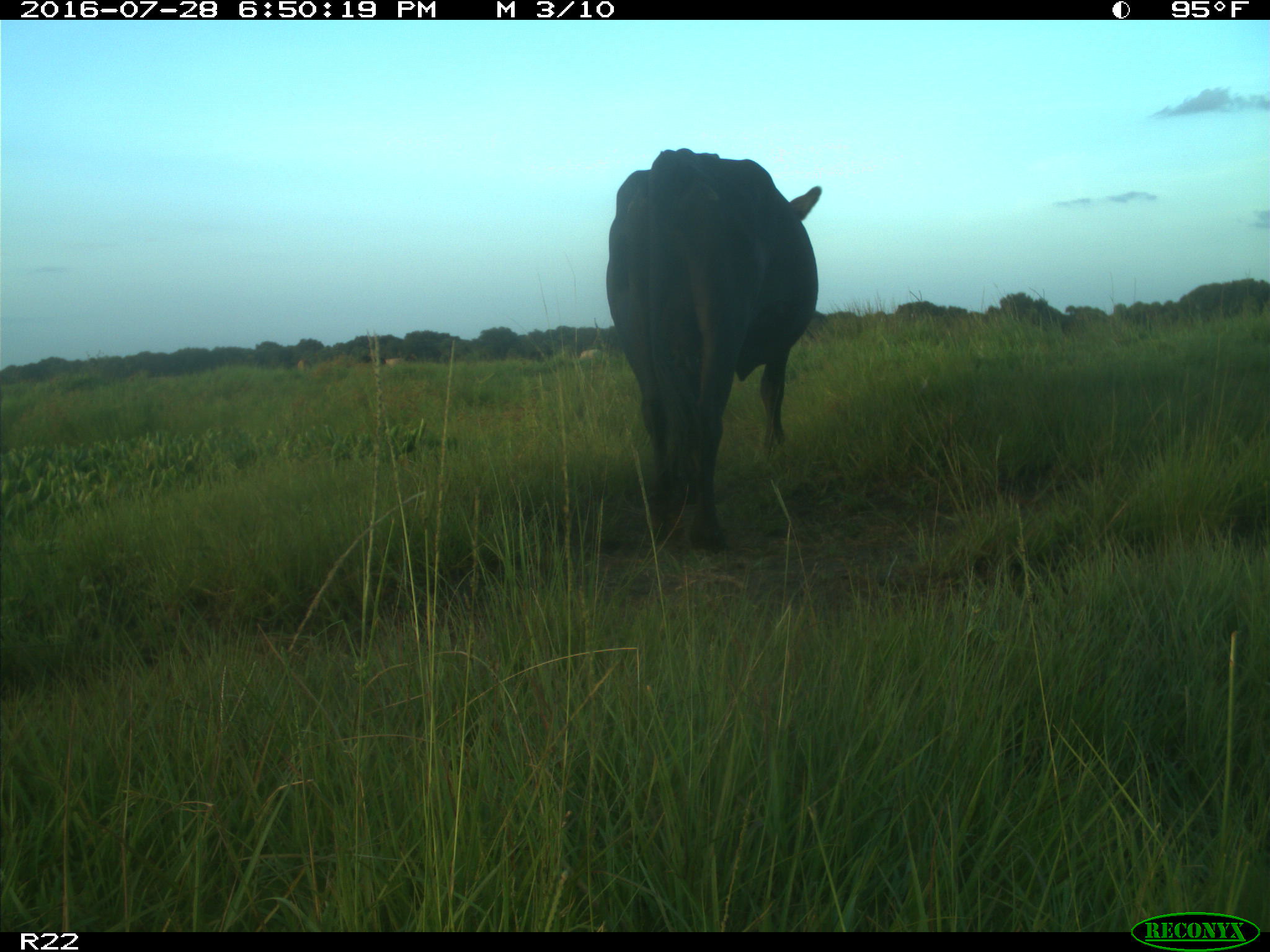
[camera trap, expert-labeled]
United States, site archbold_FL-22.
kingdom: Animalia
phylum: Chordata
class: Mammalia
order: Artiodactyla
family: Bovidae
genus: Bos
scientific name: Bos taurus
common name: domestic cow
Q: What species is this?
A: Bos taurus (domestic cow).